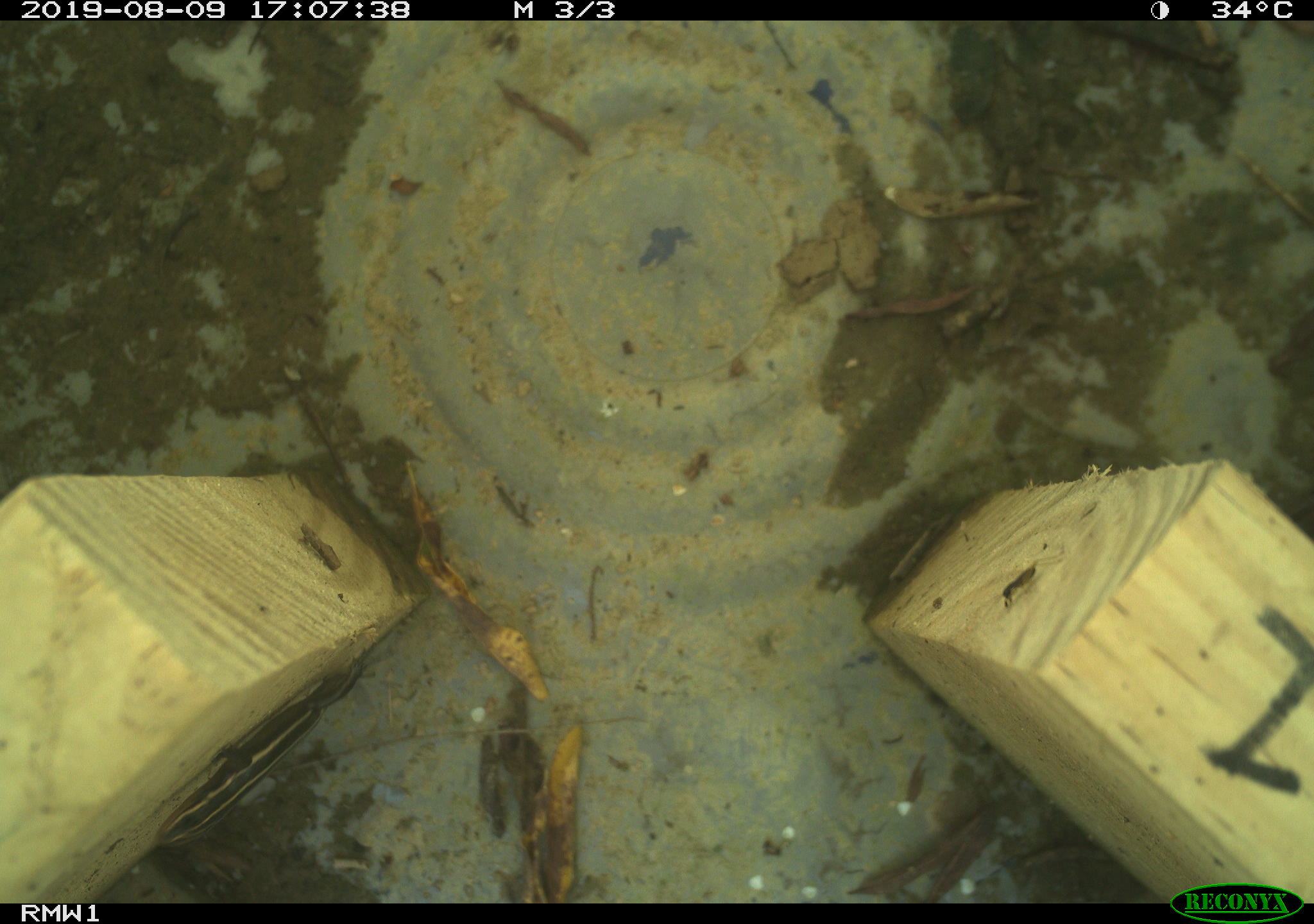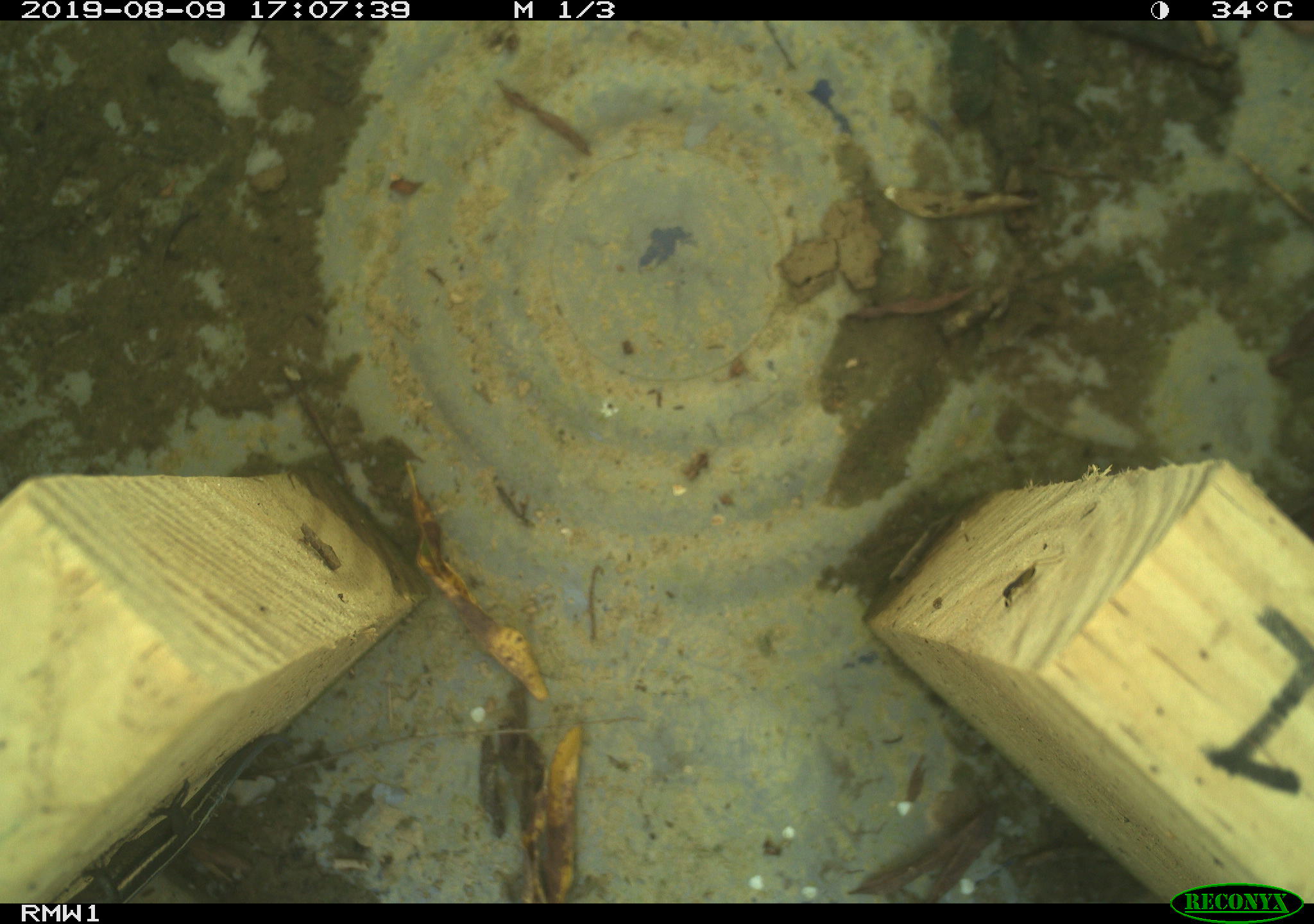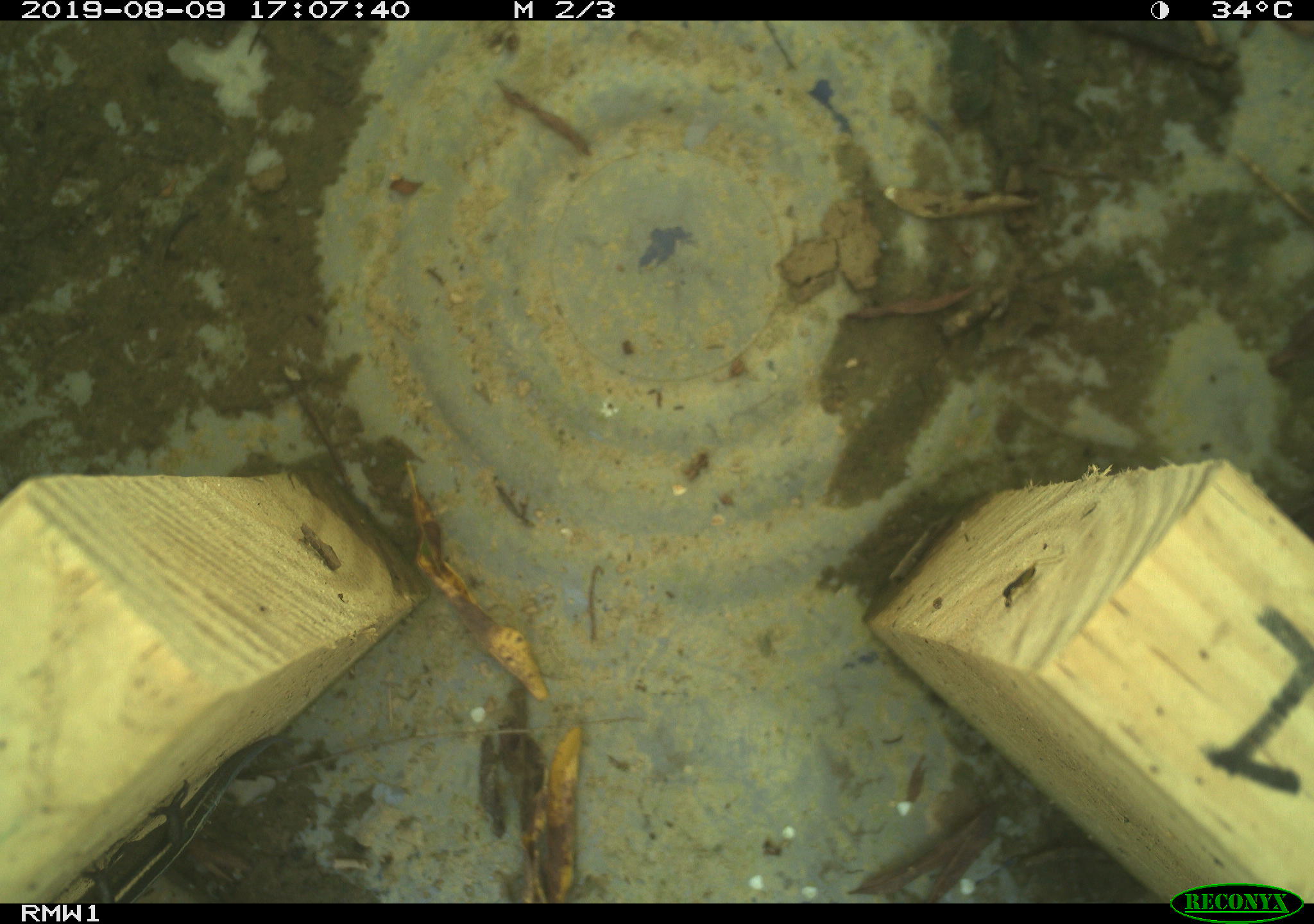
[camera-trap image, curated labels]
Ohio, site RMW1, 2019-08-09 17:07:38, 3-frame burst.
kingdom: Animalia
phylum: Chordata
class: Reptilia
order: Squamata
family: Scincidae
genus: Plestiodon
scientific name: Plestiodon fasciatus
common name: common five-lined skink